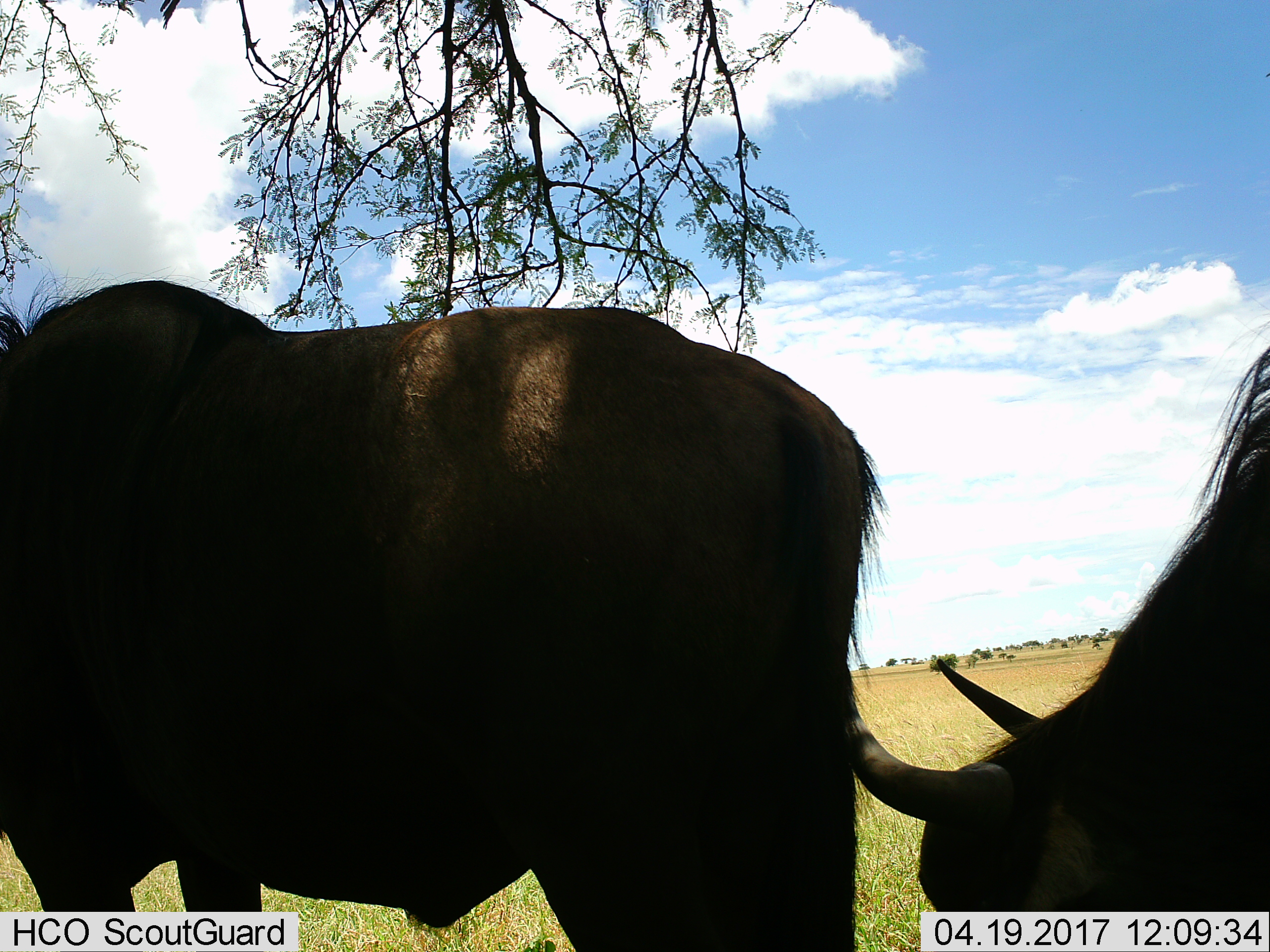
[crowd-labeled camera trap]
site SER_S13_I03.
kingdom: Animalia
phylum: Chordata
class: Mammalia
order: Artiodactyla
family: Bovidae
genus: Connochaetes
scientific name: Connochaetes taurinus taurinus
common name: blue wildebeest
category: wildebeestblue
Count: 2.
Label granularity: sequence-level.